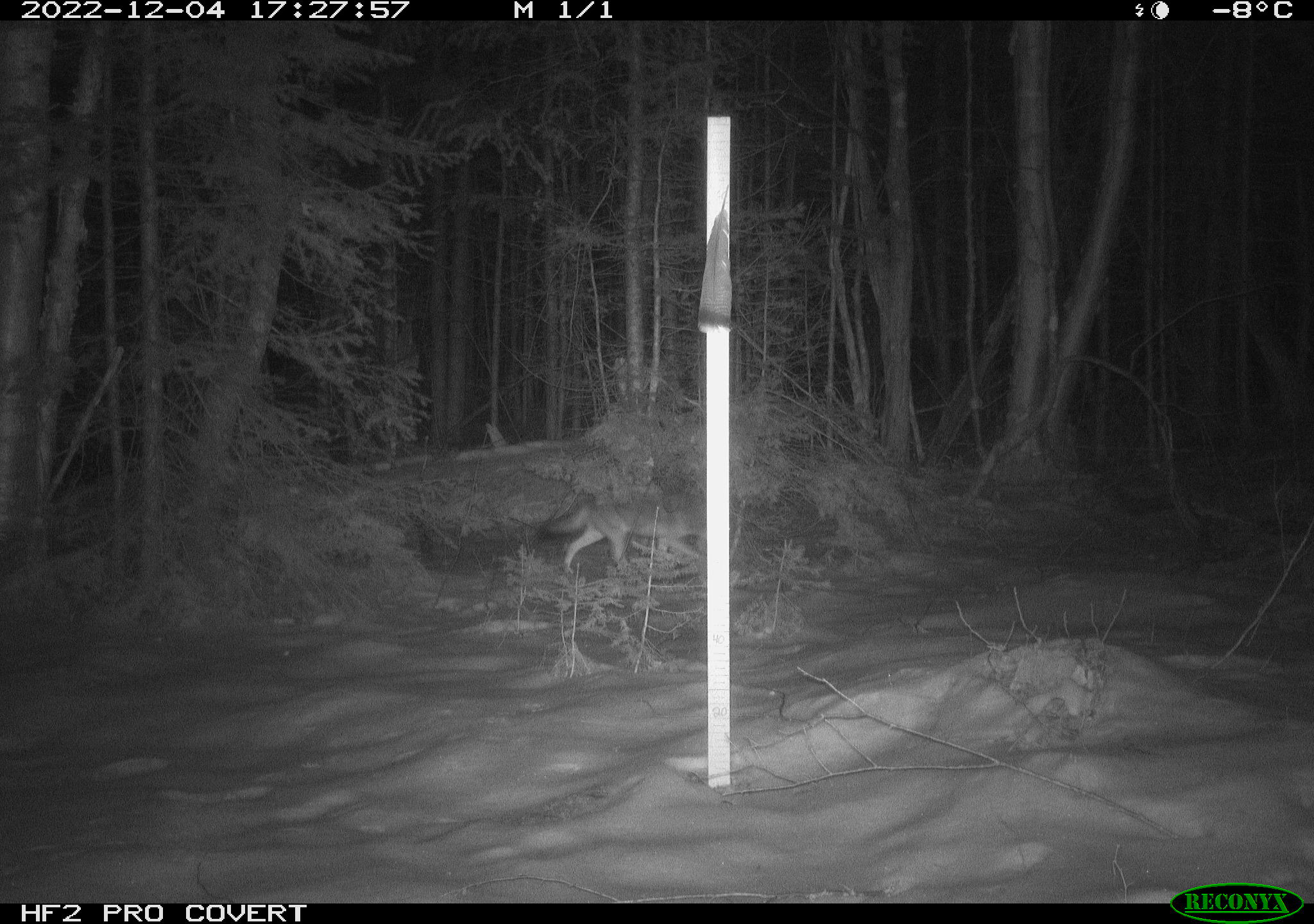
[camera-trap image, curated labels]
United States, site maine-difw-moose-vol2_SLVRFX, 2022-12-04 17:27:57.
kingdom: Animalia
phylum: Chordata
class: Mammalia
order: Carnivora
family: Canidae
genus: Canis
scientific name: Canis latrans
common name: coyote